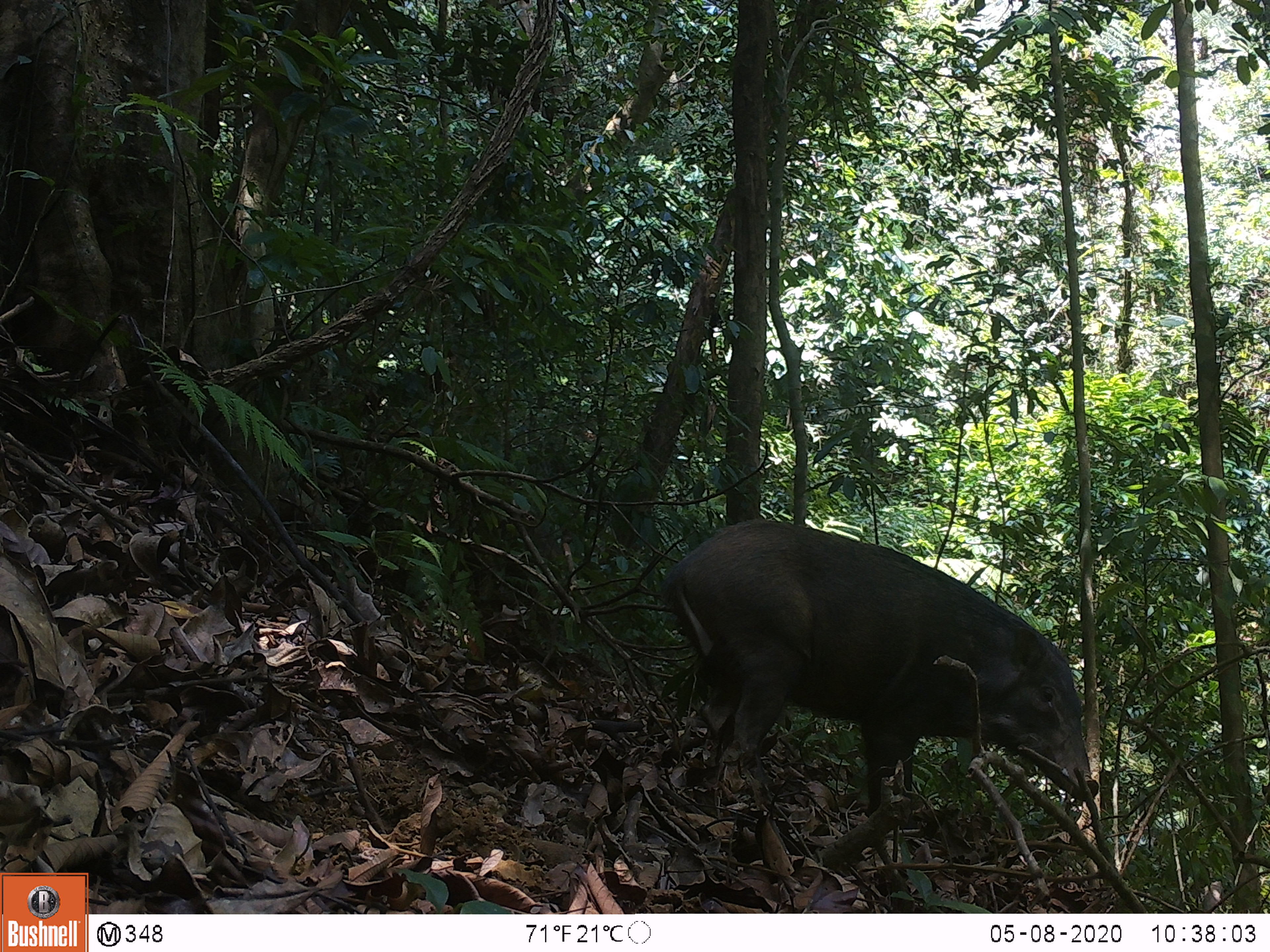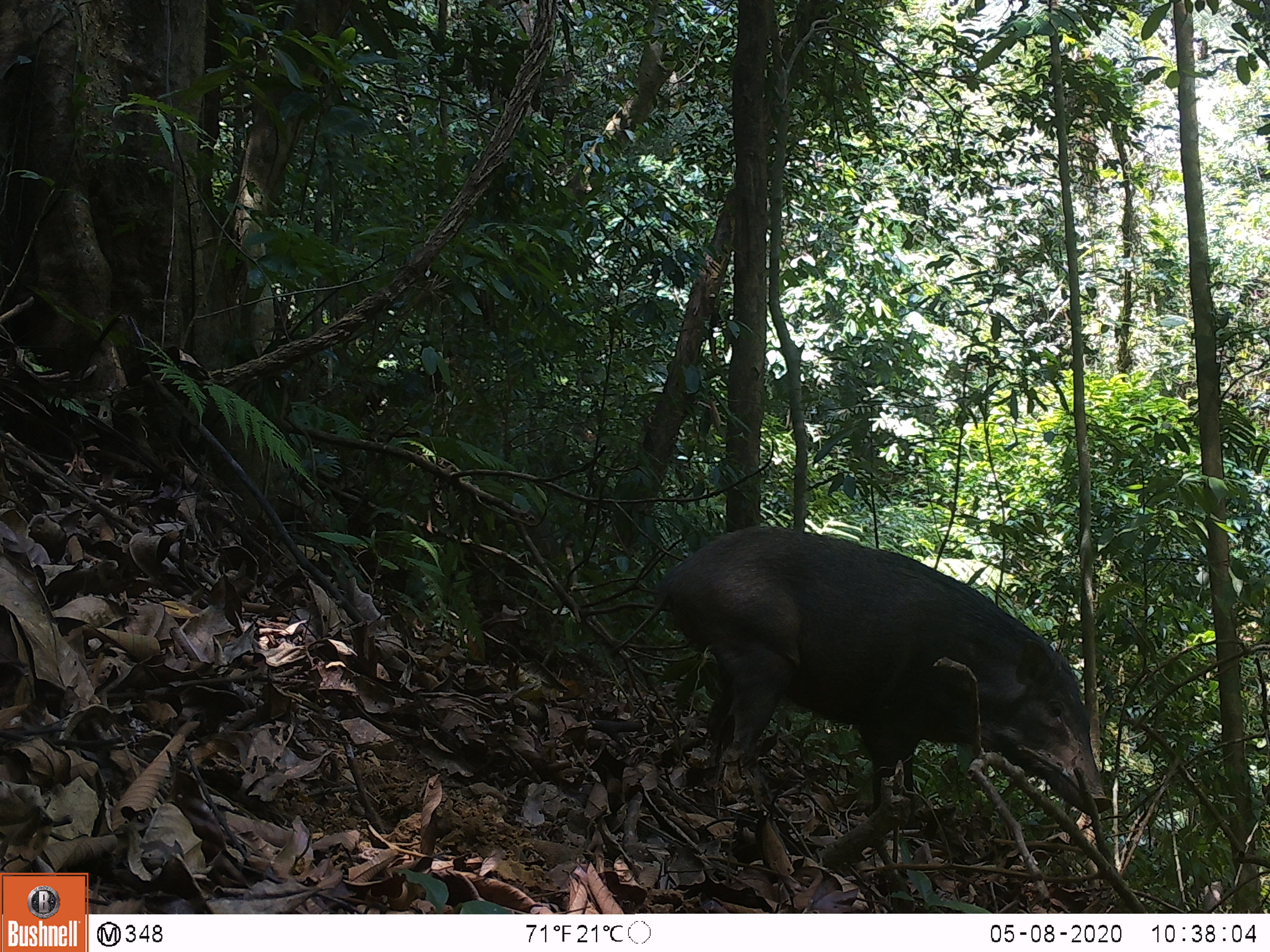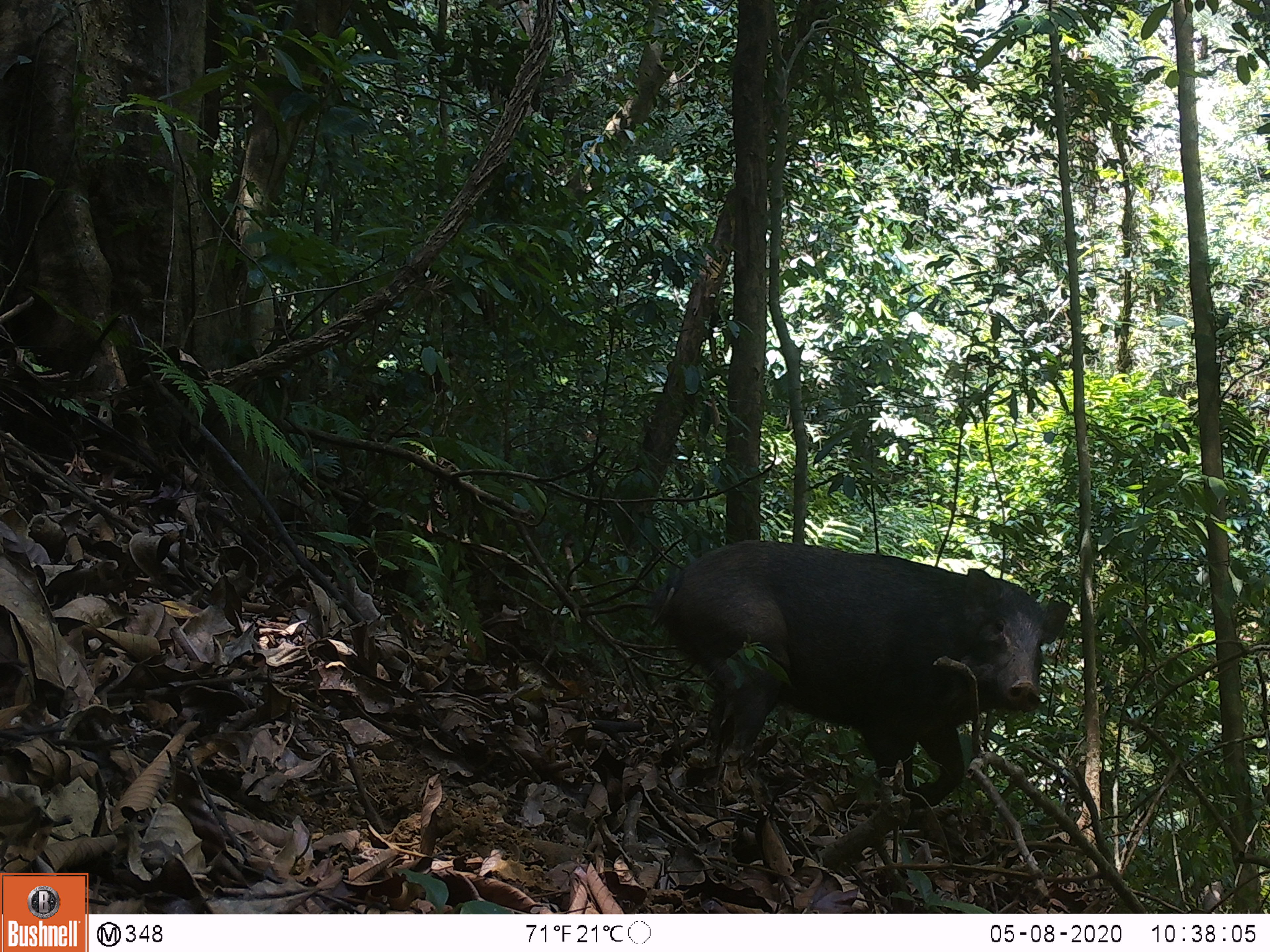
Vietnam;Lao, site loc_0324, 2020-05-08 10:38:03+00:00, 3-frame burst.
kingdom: Animalia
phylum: Chordata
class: Mammalia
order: Artiodactyla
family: Suidae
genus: Sus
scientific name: Sus scrofa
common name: eurasian wild pig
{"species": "eurasian wild pig (Sus scrofa)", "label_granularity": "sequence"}